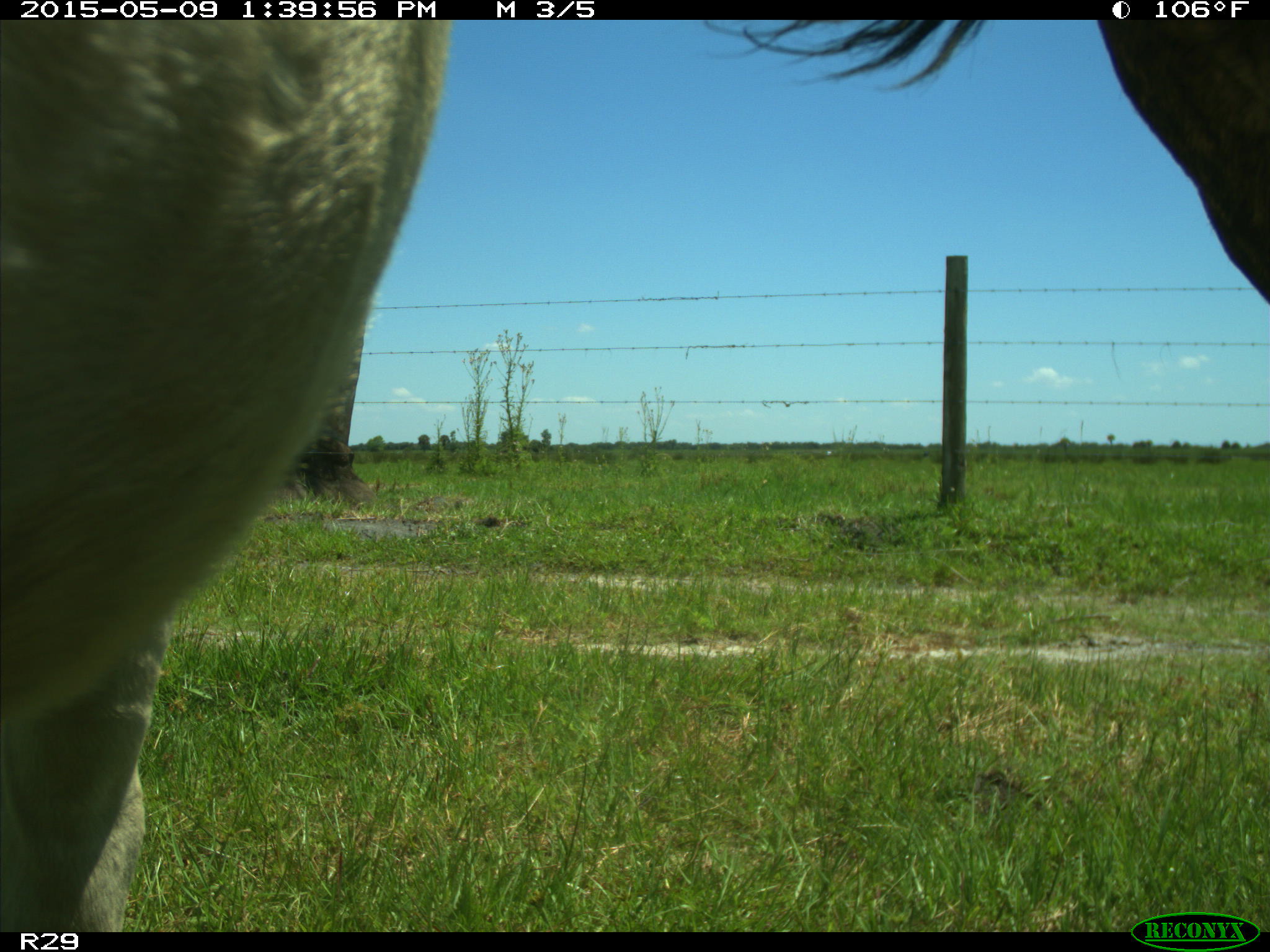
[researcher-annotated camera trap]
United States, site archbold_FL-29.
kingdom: Animalia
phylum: Chordata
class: Mammalia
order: Artiodactyla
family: Bovidae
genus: Bos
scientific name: Bos taurus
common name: domestic cow